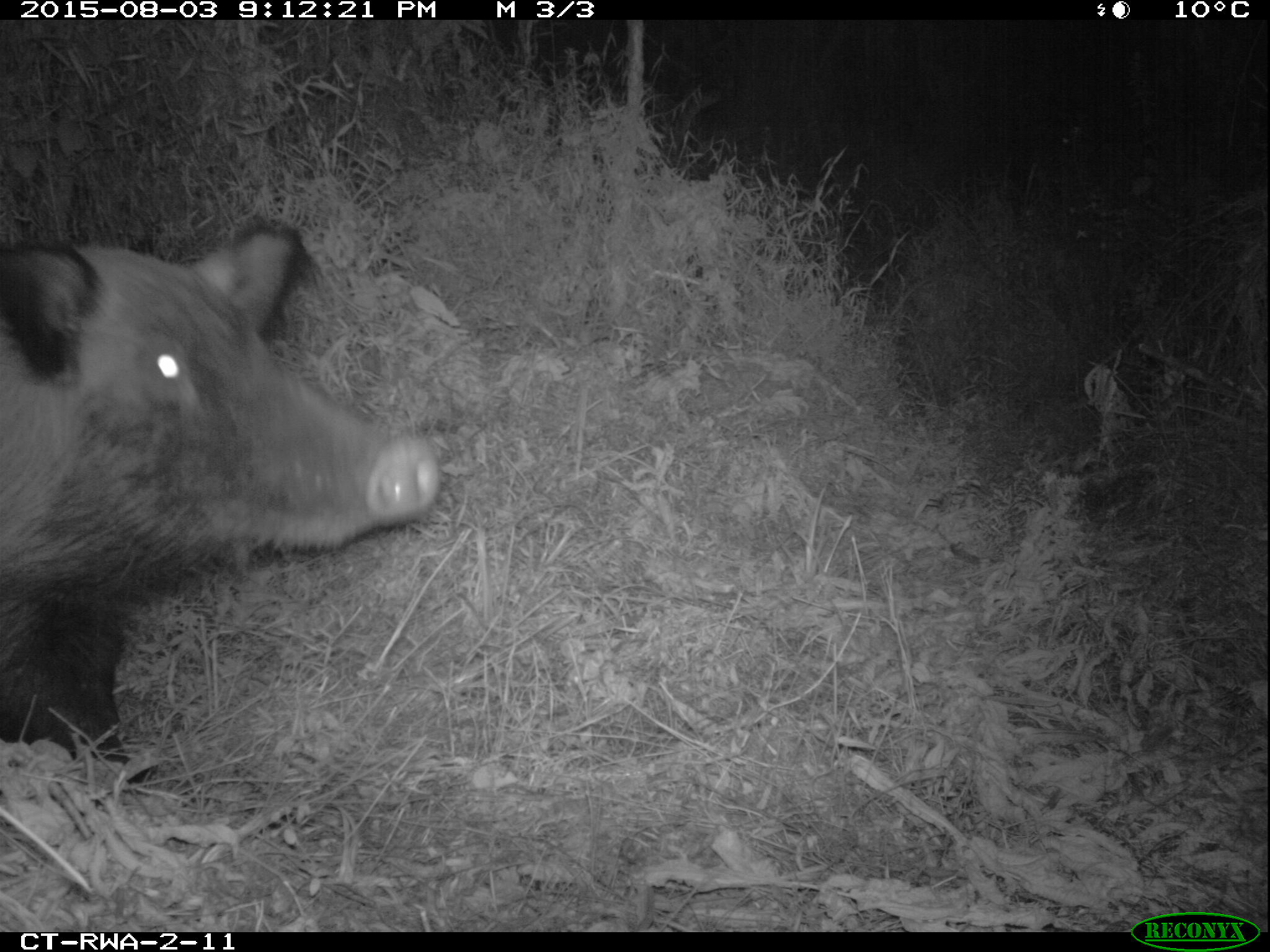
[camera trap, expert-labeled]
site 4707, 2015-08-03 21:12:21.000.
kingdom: Animalia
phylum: Chordata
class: Mammalia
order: Artiodactyla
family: Suidae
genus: Potamochoerus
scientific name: Potamochoerus larvatus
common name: bushpig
Potamochoerus larvatus (bushpig), count 1.